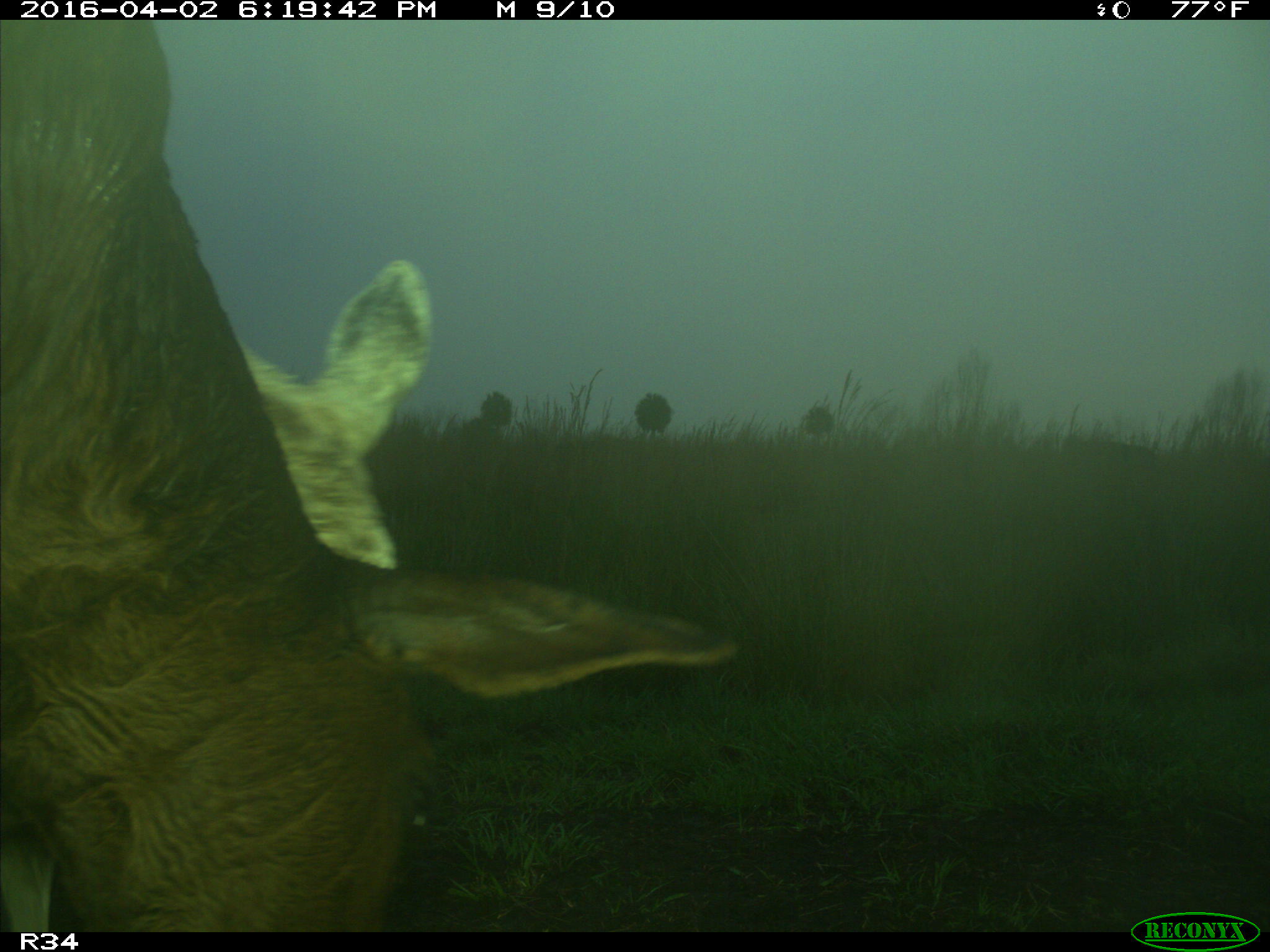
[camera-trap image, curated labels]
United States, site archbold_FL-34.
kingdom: Animalia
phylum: Chordata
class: Mammalia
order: Artiodactyla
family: Bovidae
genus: Bos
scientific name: Bos taurus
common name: domestic cow